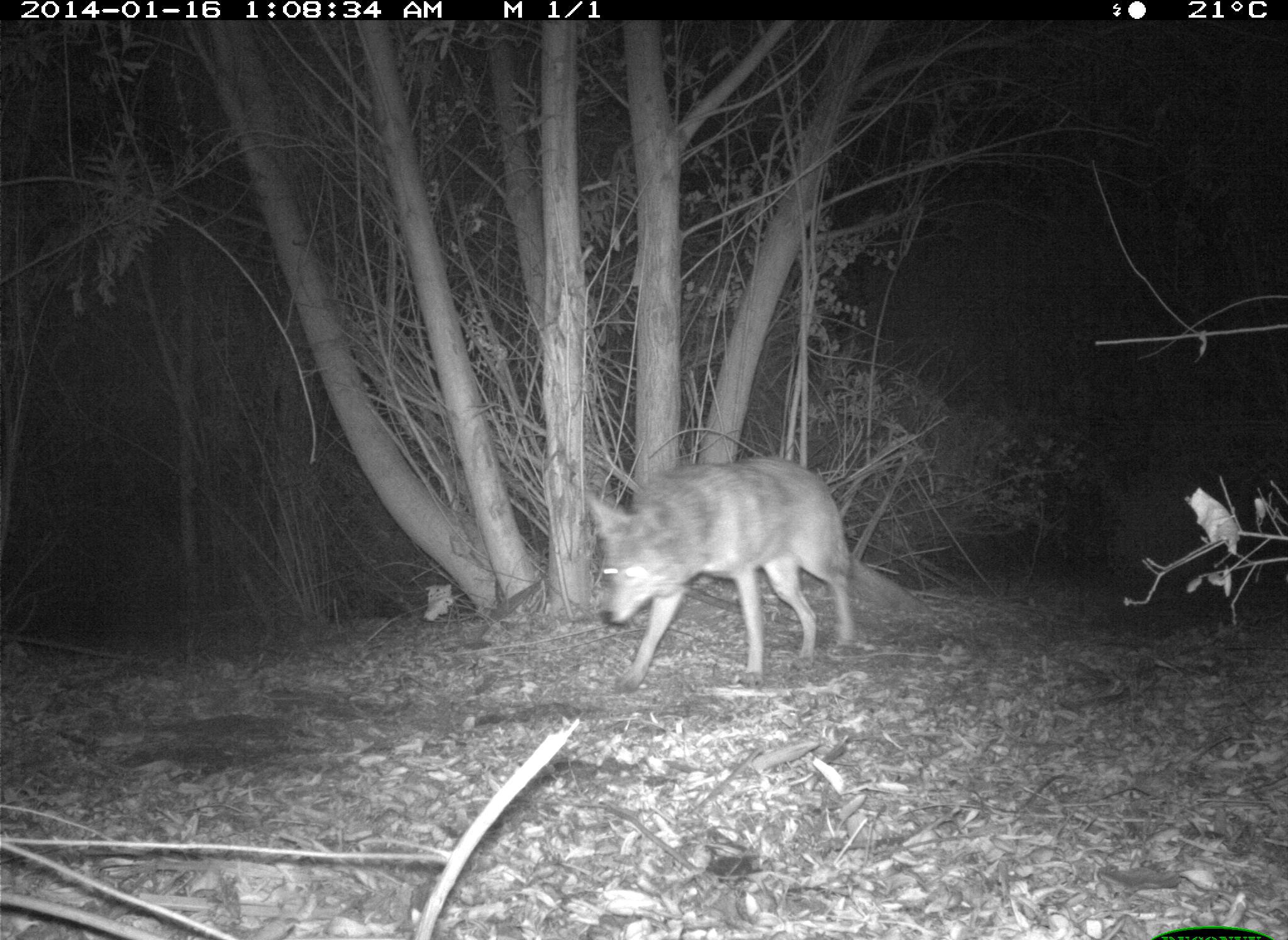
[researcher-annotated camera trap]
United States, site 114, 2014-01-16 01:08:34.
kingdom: Animalia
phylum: Chordata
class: Mammalia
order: Carnivora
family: Canidae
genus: Canis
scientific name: Canis latrans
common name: coyote